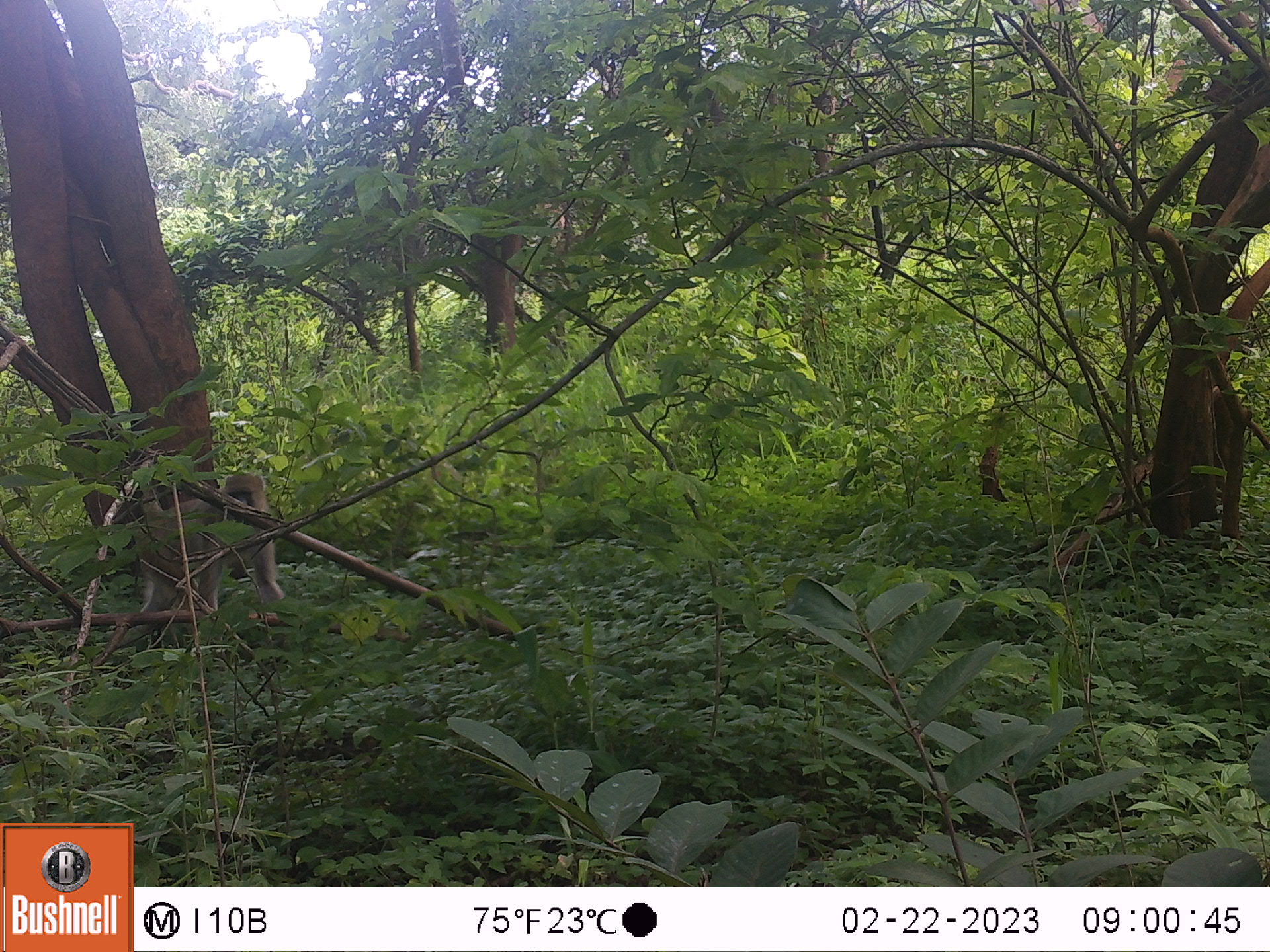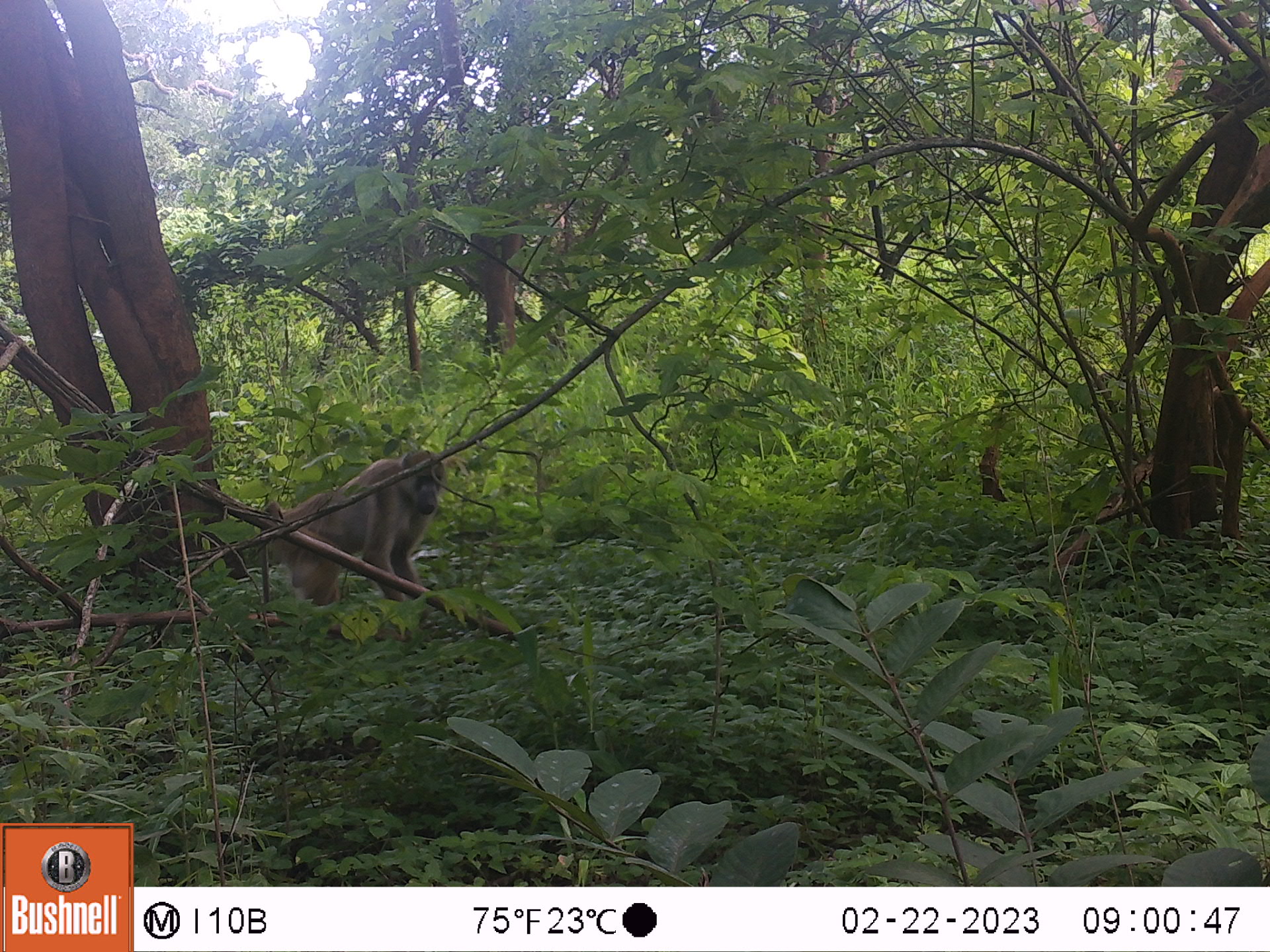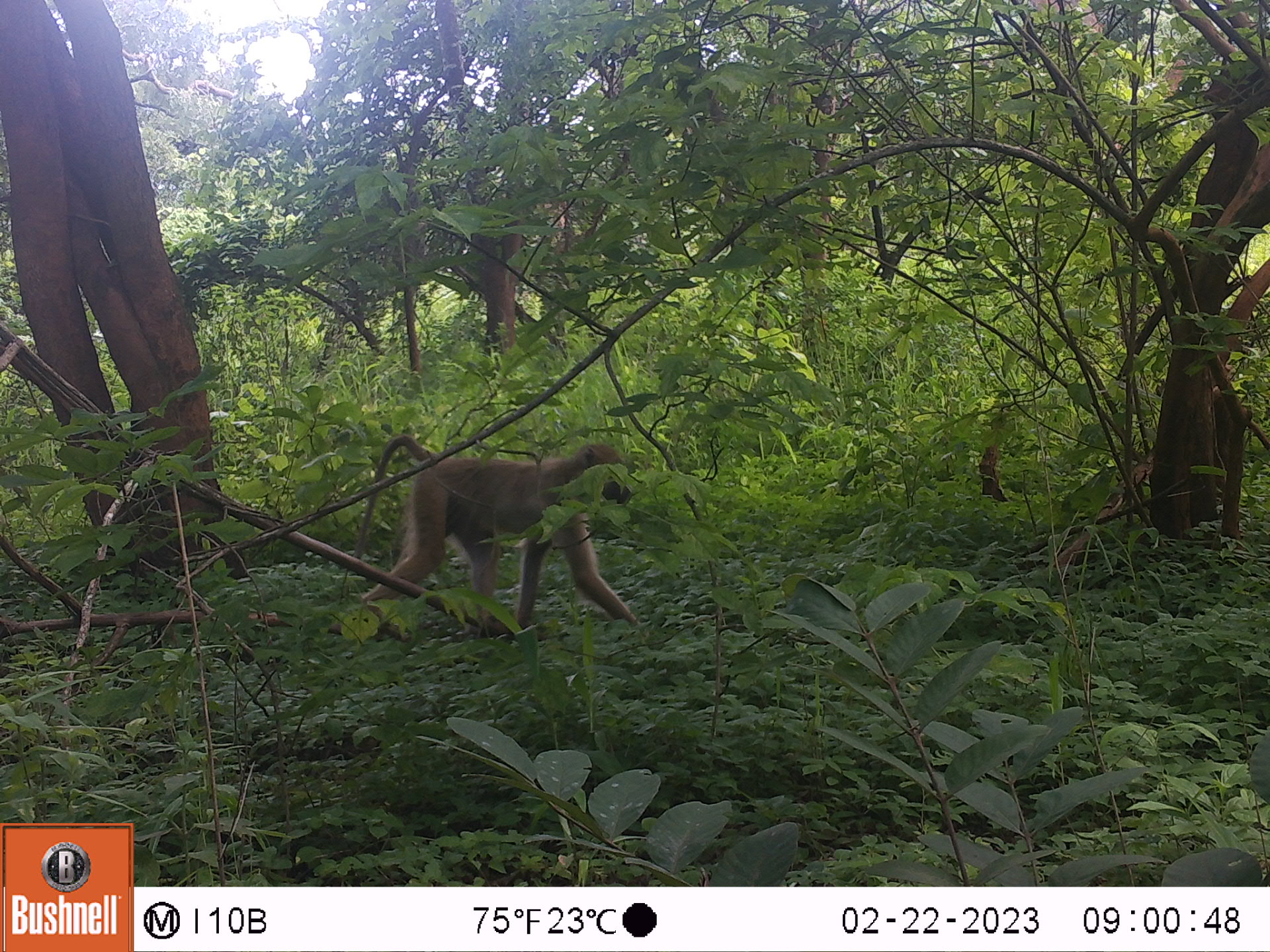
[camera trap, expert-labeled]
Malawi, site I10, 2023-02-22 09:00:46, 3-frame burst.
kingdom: Animalia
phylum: Chordata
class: Mammalia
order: Primates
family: Cercopithecidae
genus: Papio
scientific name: Papio cynocephalus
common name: yellow baboon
Yellow baboon (Papio cynocephalus), count 1.